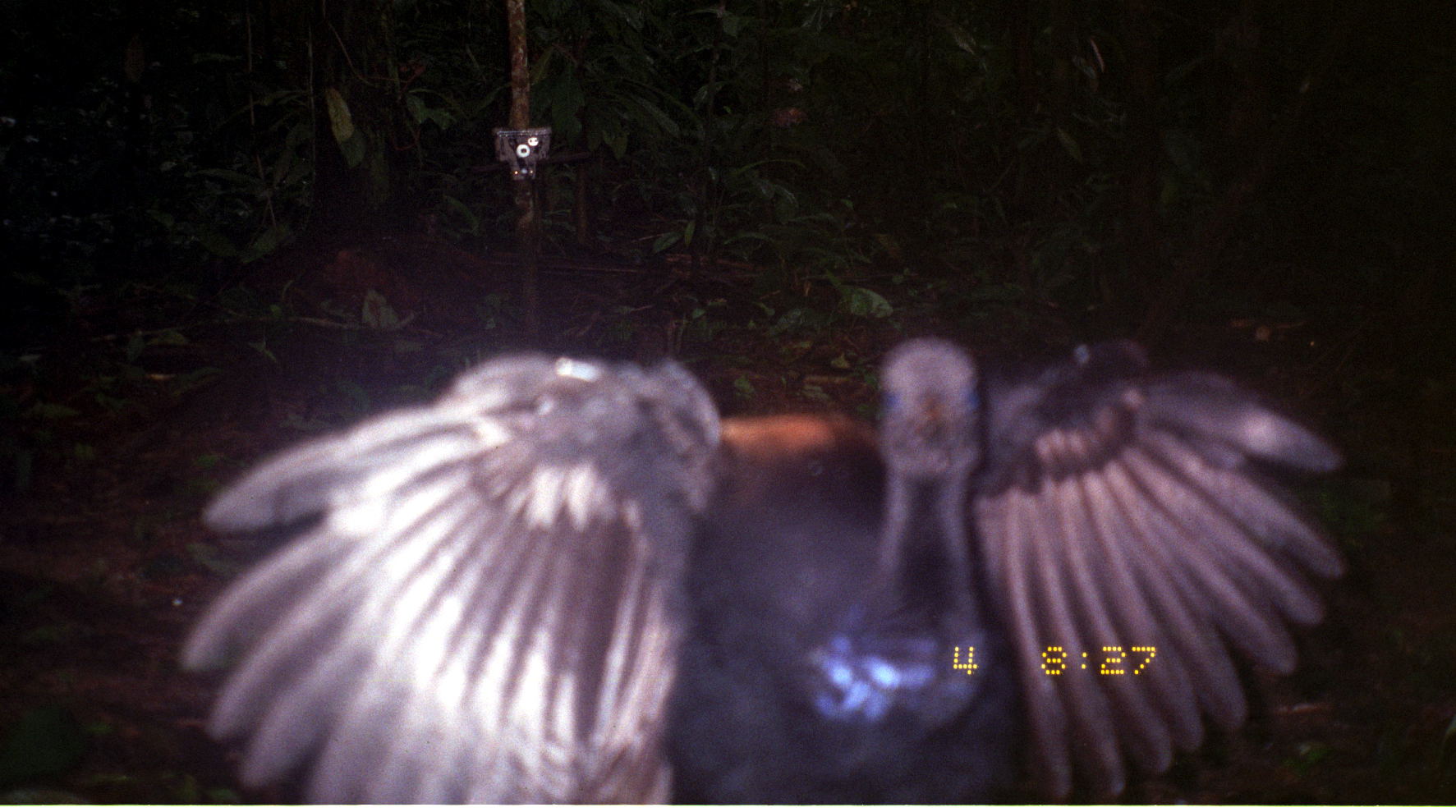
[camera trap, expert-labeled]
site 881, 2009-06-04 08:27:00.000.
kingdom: Animalia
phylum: Chordata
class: Aves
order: Gruiformes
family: Psophiidae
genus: Psophia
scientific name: Psophia crepitans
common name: gray-winged trumpeter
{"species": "Psophia crepitans (gray-winged trumpeter)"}